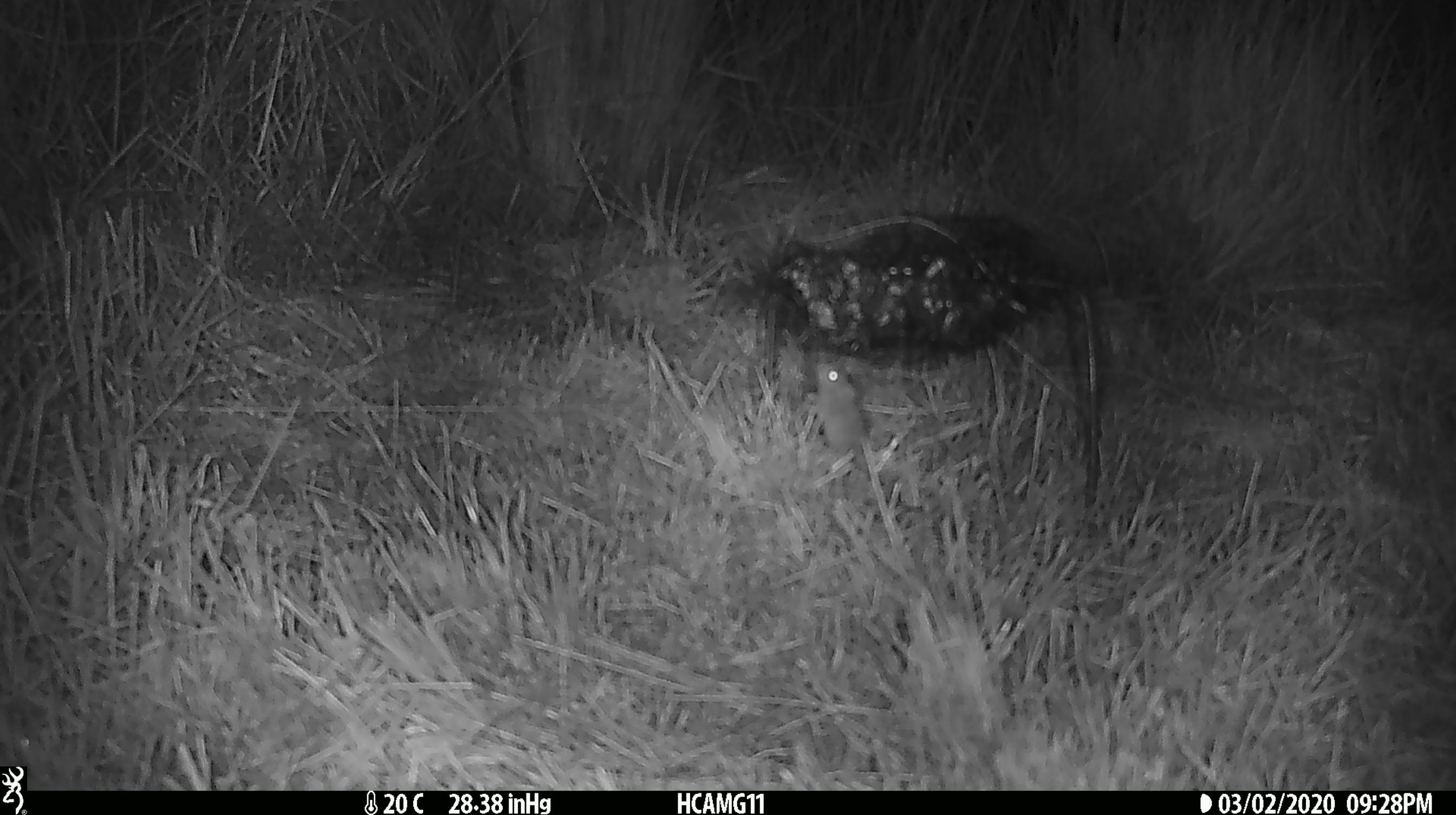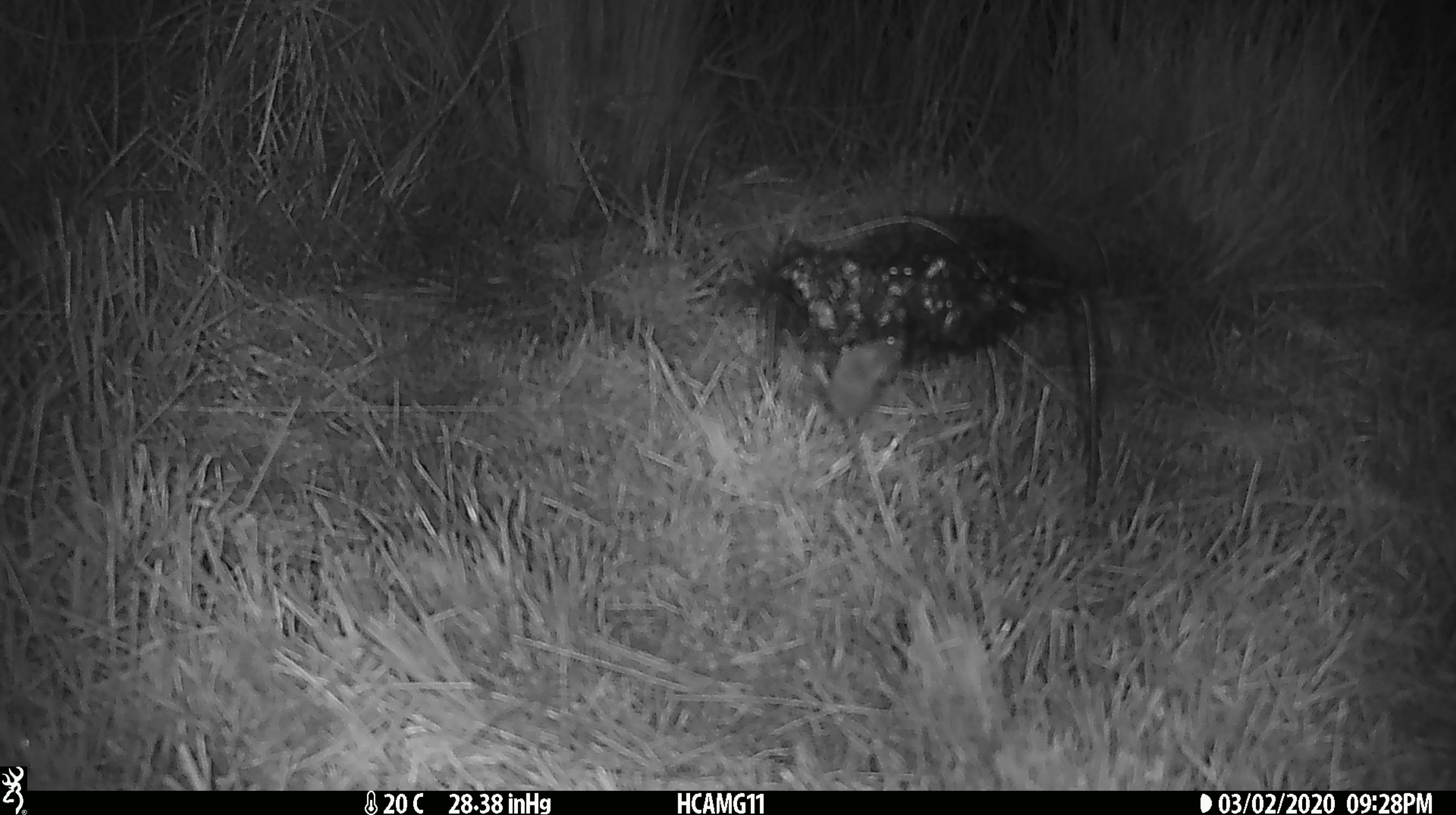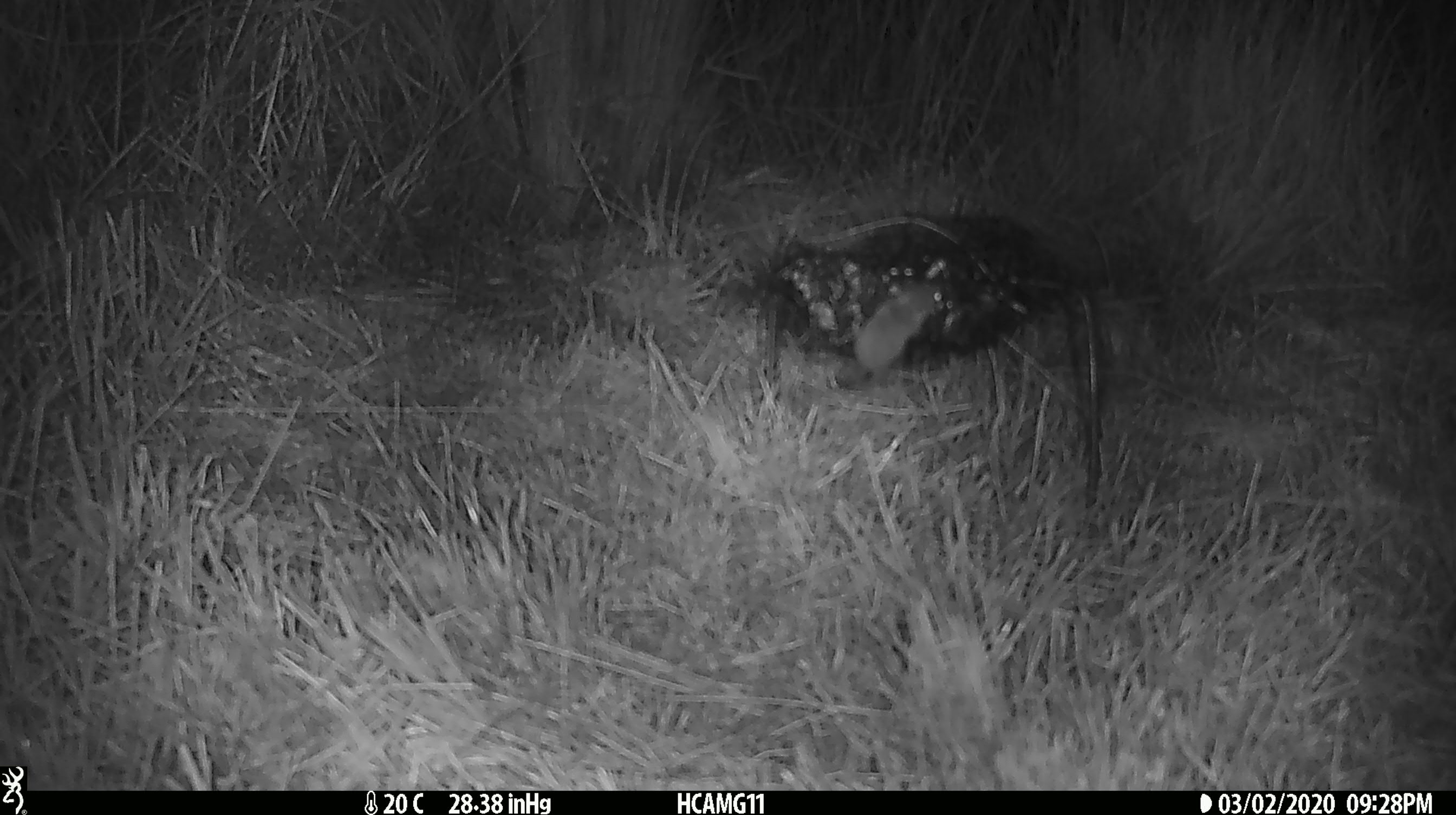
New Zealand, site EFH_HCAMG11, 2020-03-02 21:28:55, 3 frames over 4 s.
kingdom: Animalia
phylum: Chordata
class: Mammalia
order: Rodentia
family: Muridae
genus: Mus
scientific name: Mus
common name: mouse